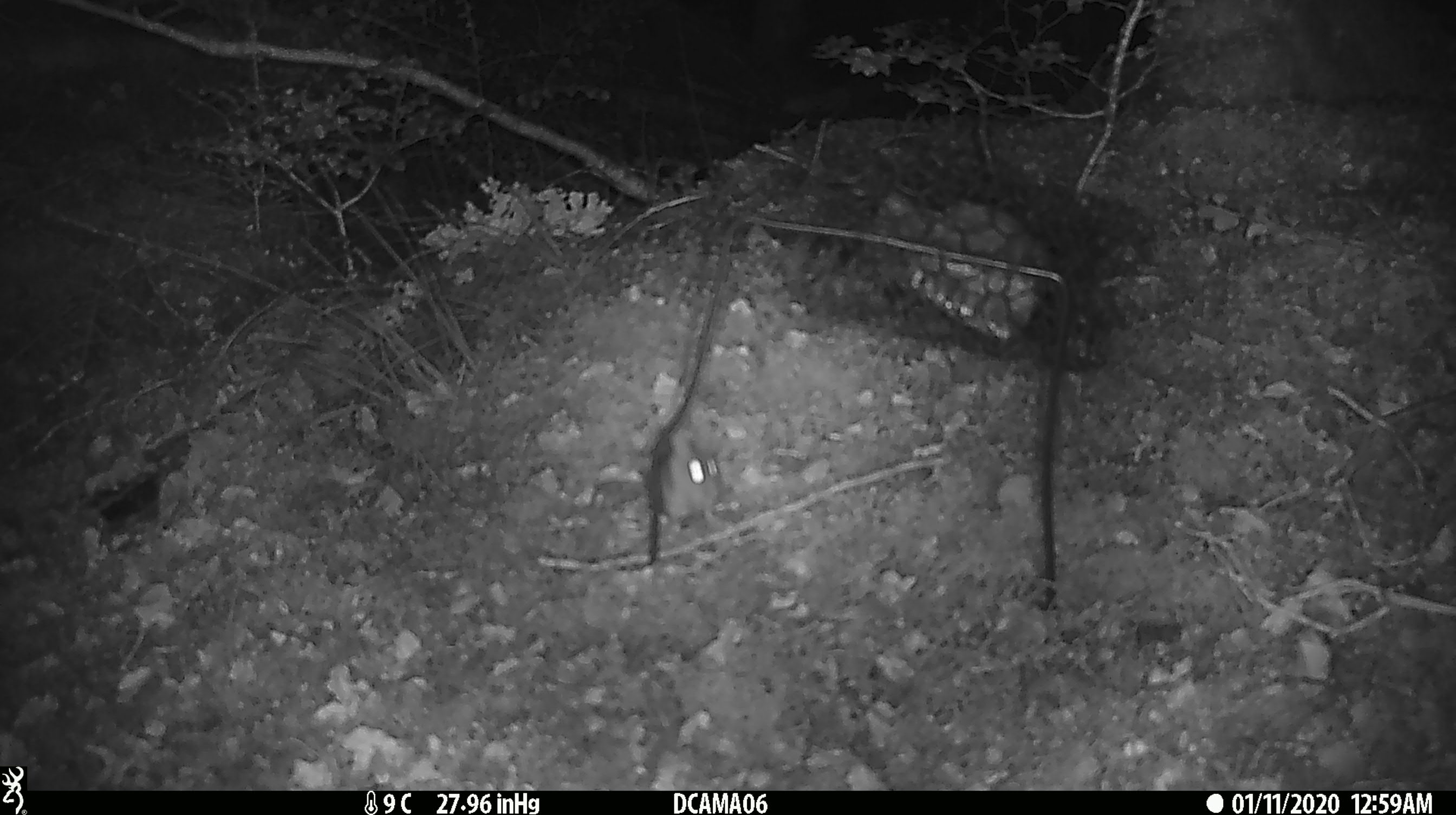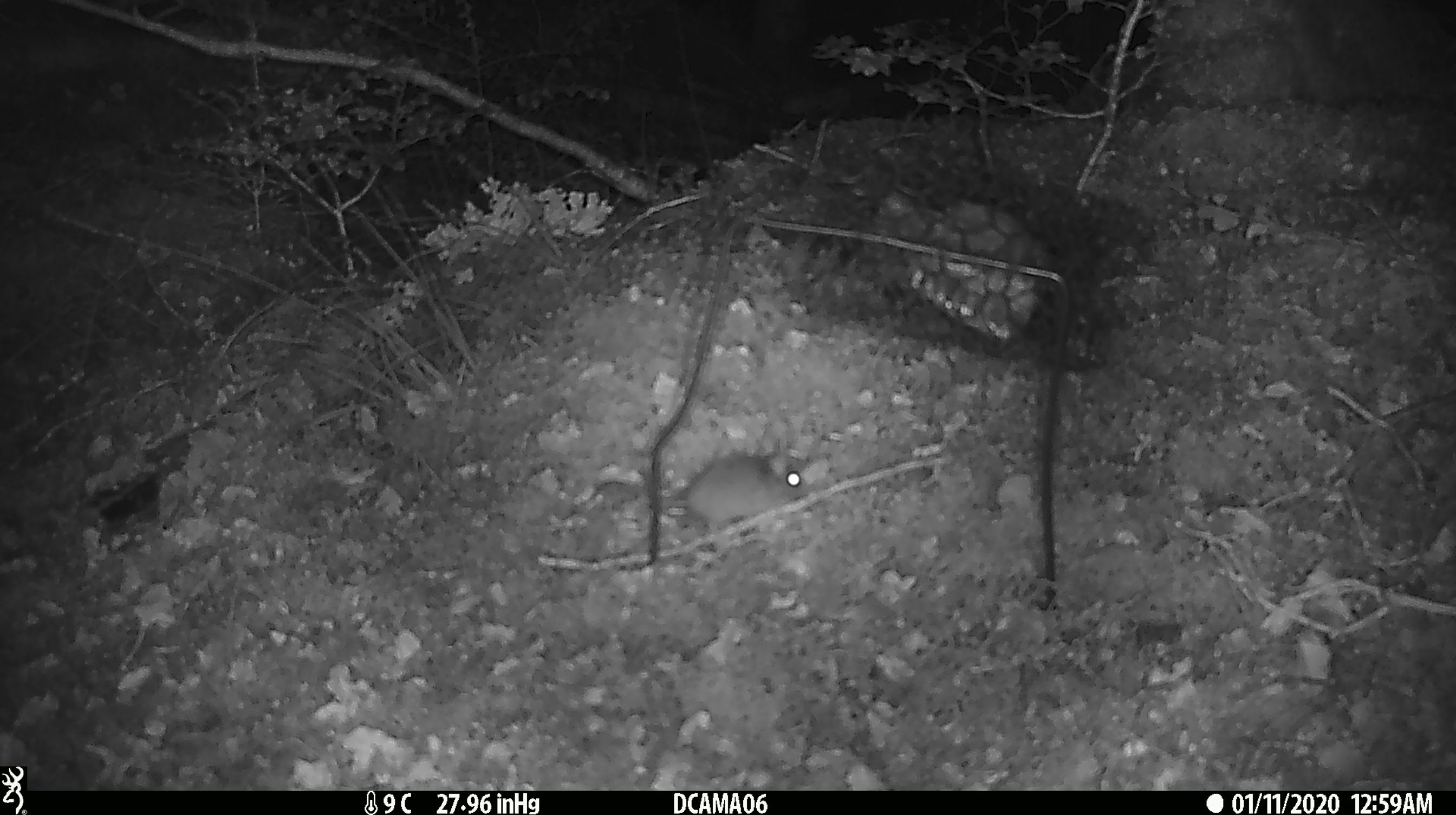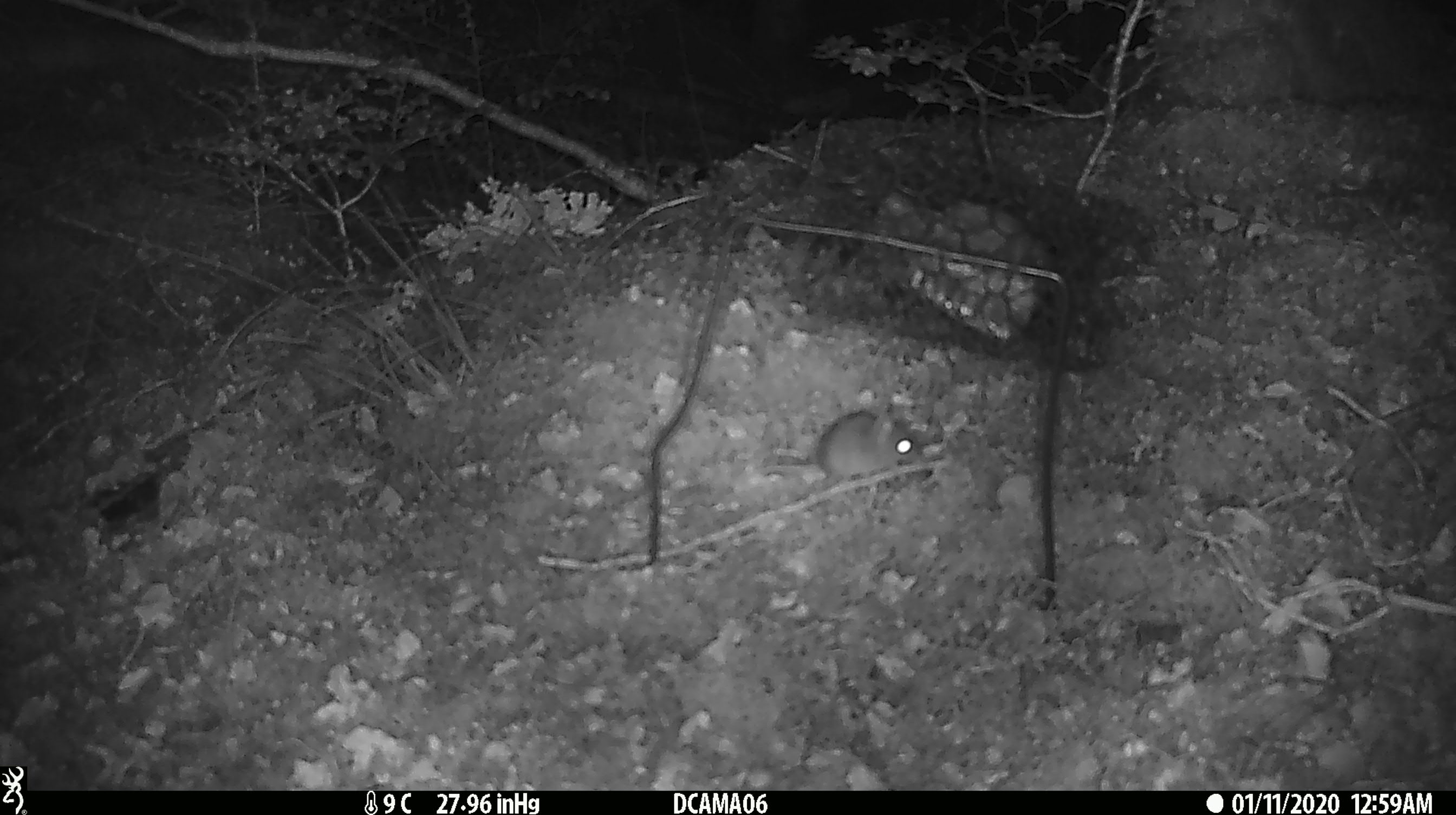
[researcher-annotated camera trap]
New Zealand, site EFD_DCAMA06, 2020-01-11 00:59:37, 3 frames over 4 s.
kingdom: Animalia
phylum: Chordata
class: Mammalia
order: Rodentia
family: Muridae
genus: Mus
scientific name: Mus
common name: mouse